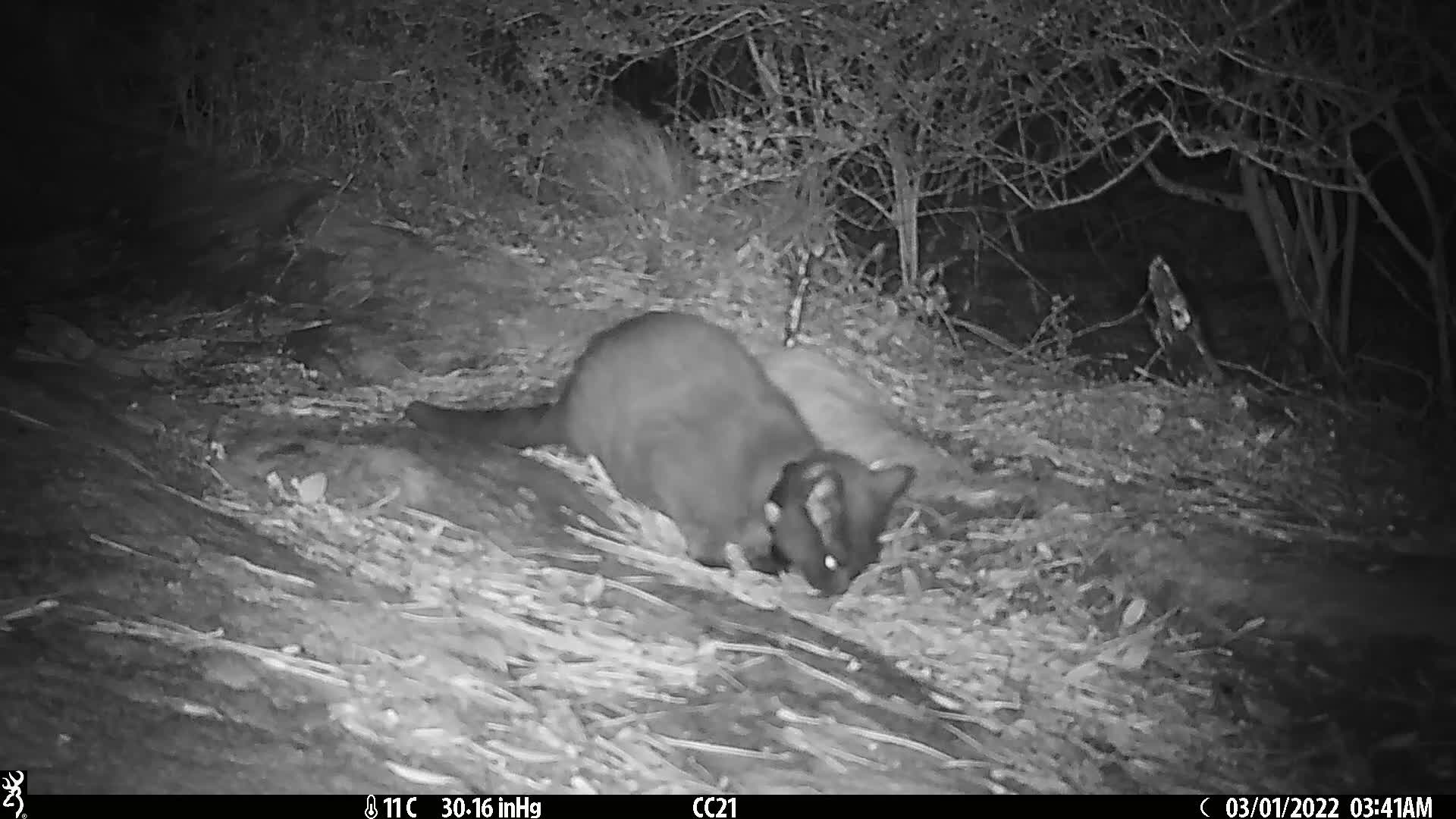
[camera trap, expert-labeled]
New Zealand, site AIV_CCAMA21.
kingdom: Animalia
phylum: Chordata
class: Mammalia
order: Carnivora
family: Felidae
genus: Felis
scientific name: Felis catus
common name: domestic cat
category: cat